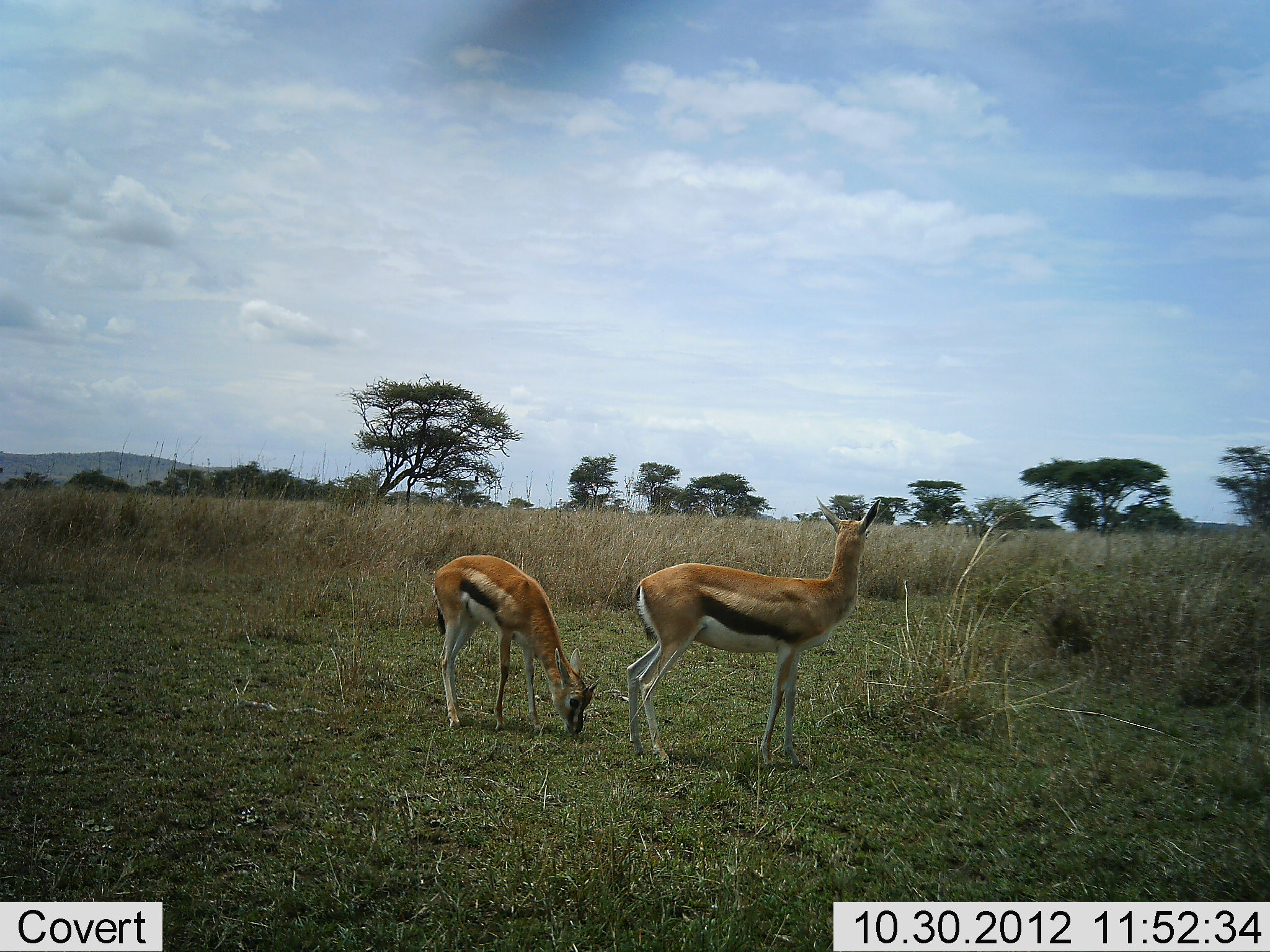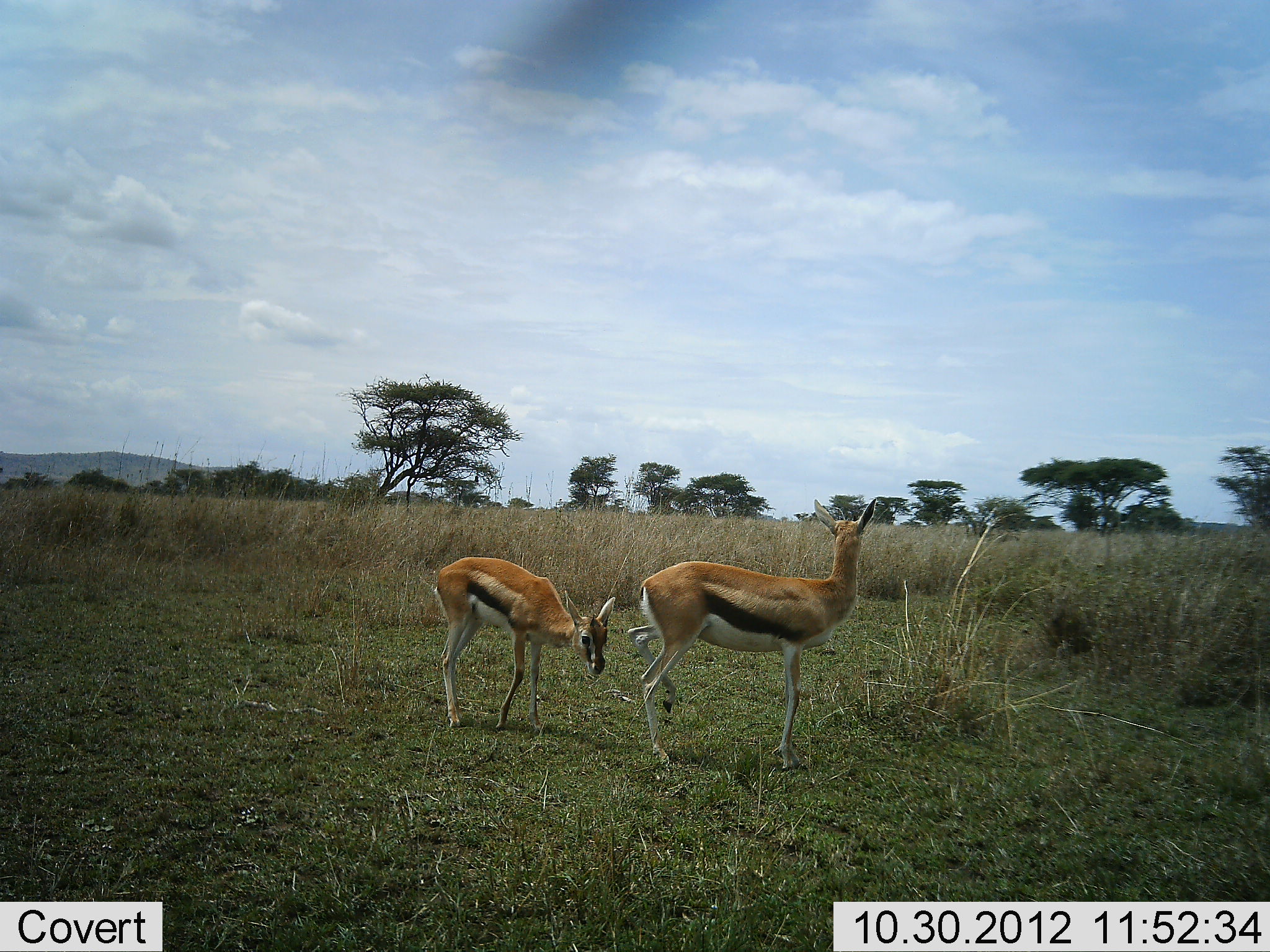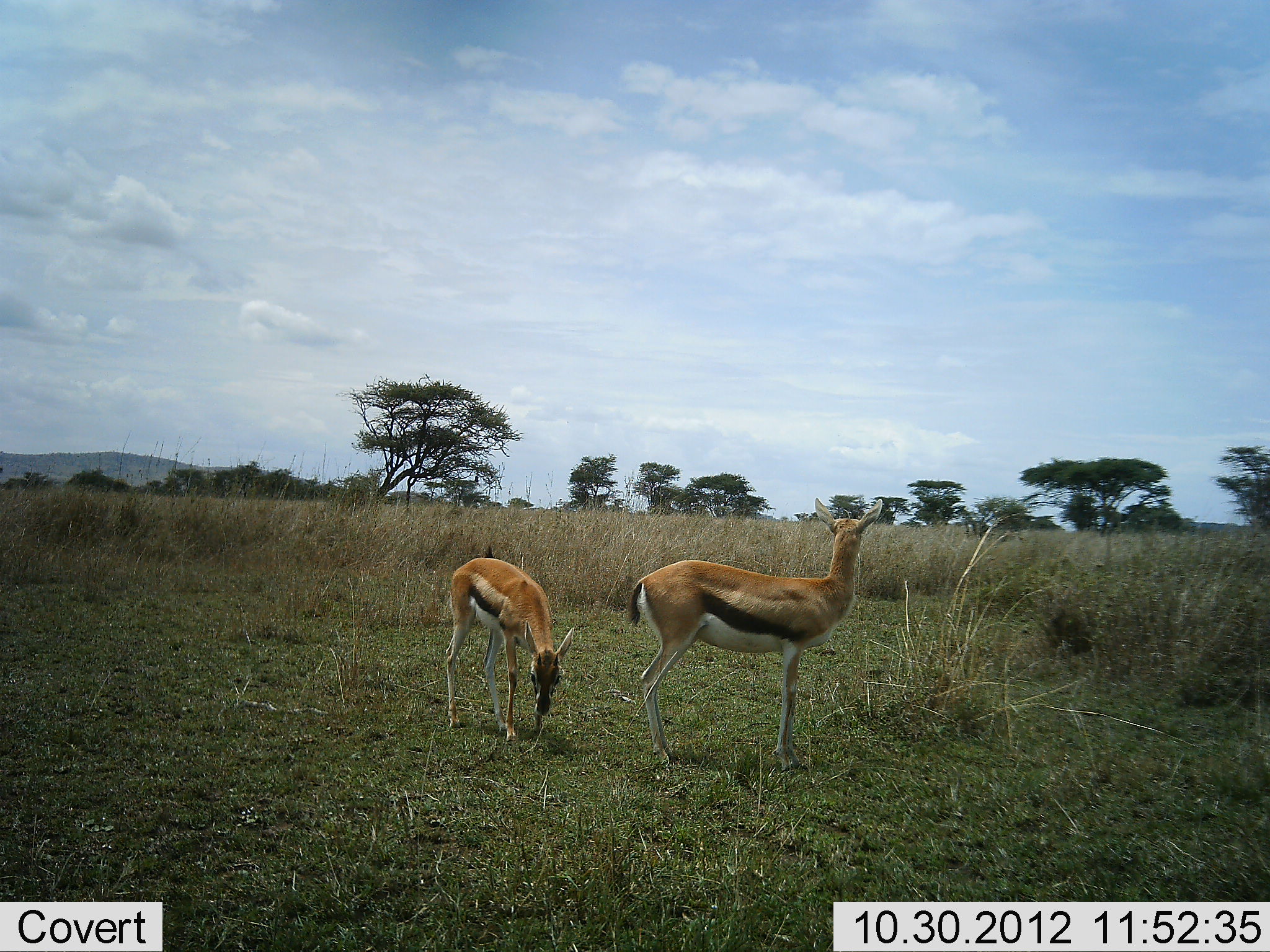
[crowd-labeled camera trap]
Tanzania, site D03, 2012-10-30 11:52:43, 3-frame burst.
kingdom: Animalia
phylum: Chordata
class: Mammalia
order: Artiodactyla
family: Bovidae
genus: Eudorcas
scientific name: Eudorcas thomsonii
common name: thomson's gazelle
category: gazellethomsons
Gazellethomsons (thomson's gazelle) (Eudorcas thomsonii), count 2. Behavior (volunteer vote fractions): standing 80%, resting 0%, moving 0%, interacting 10%. Young present (vote fraction): 30%. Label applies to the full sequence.